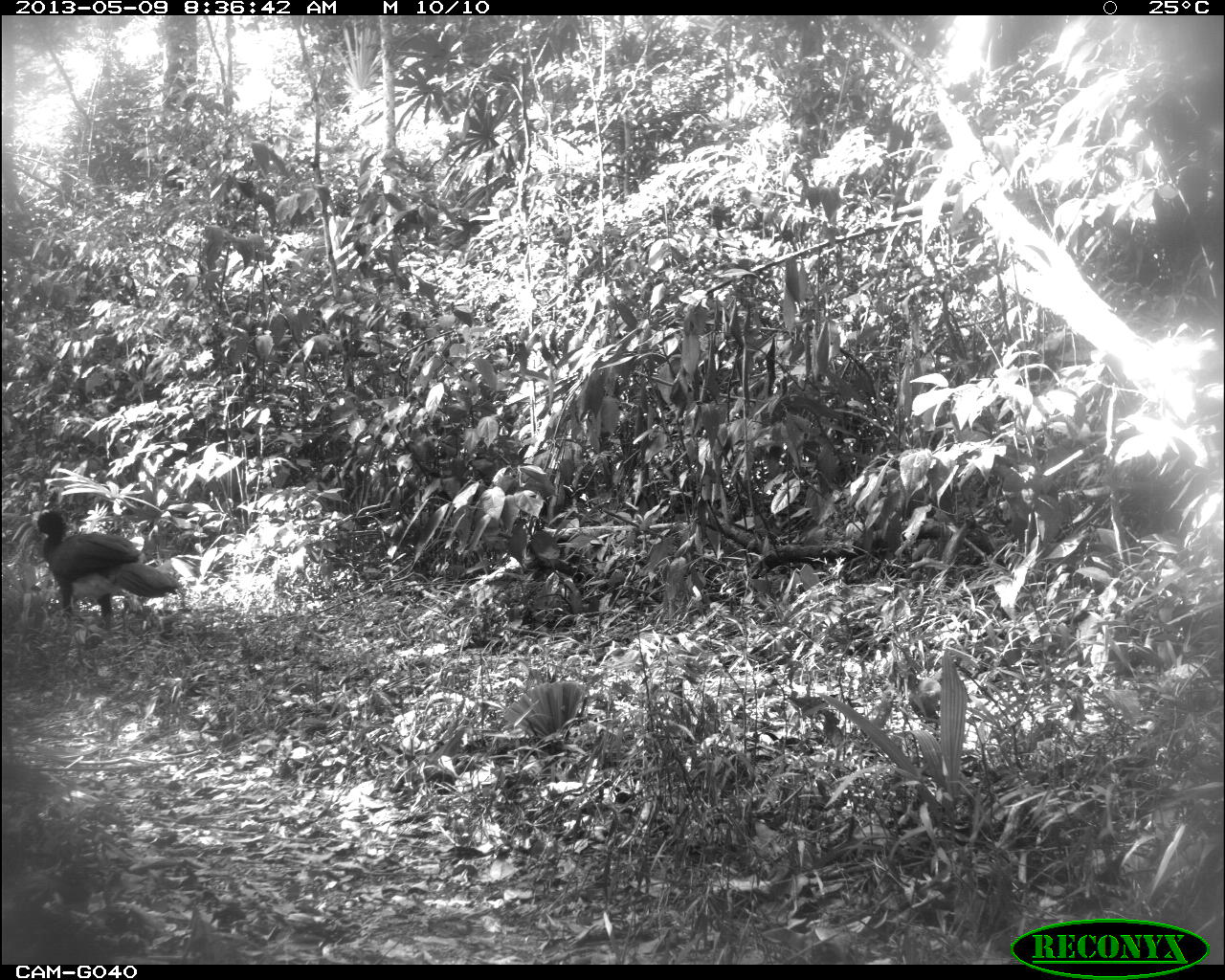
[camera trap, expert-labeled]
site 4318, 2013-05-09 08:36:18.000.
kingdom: Animalia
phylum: Chordata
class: Aves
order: Galliformes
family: Cracidae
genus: Crax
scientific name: Crax rubra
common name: great curassow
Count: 1.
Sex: male.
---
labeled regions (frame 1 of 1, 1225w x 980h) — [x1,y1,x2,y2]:
crax rubra: [29,506,182,633]